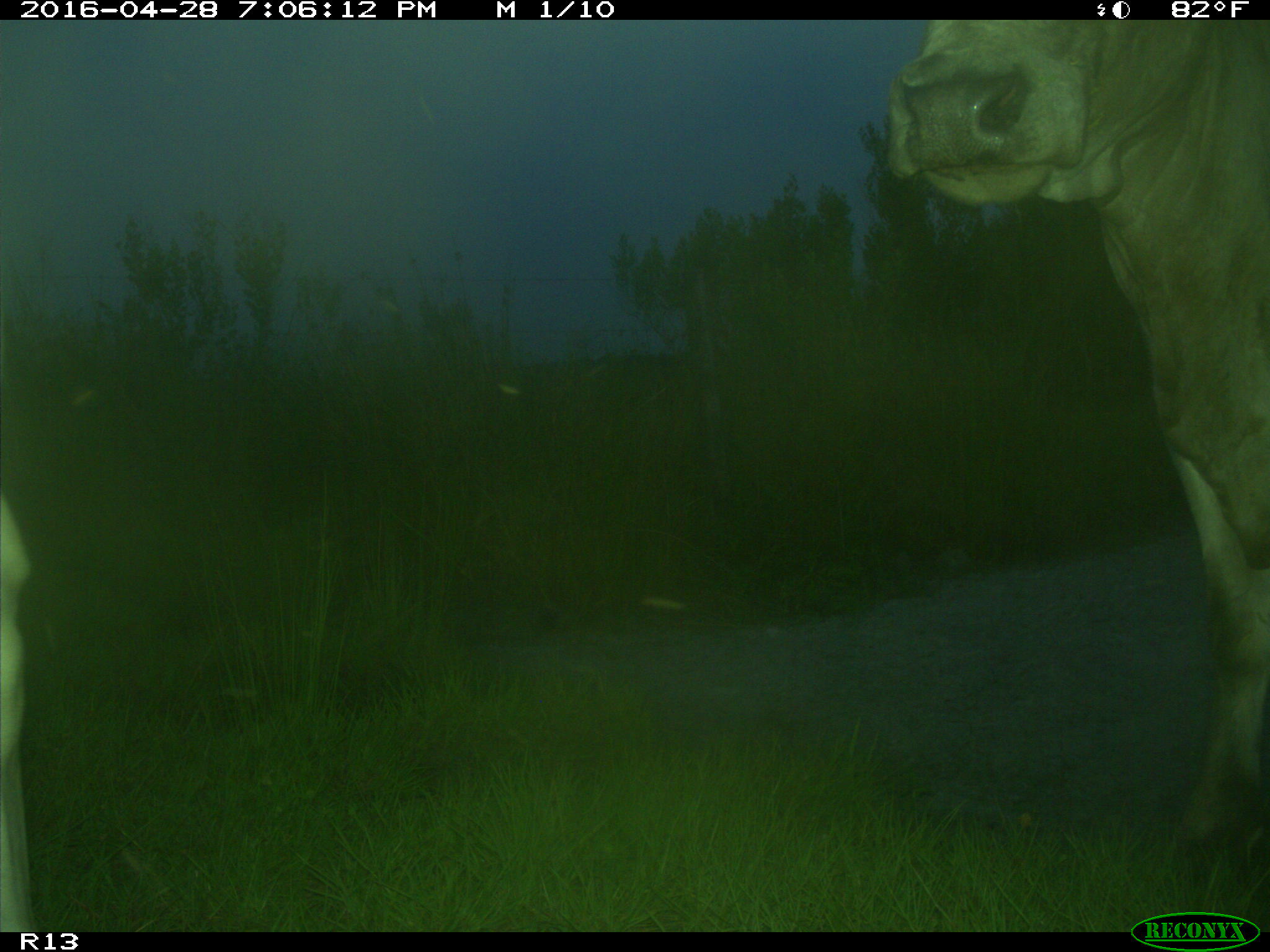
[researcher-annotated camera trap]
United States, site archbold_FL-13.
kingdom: Animalia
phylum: Chordata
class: Mammalia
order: Artiodactyla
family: Bovidae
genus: Bos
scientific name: Bos taurus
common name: domestic cow